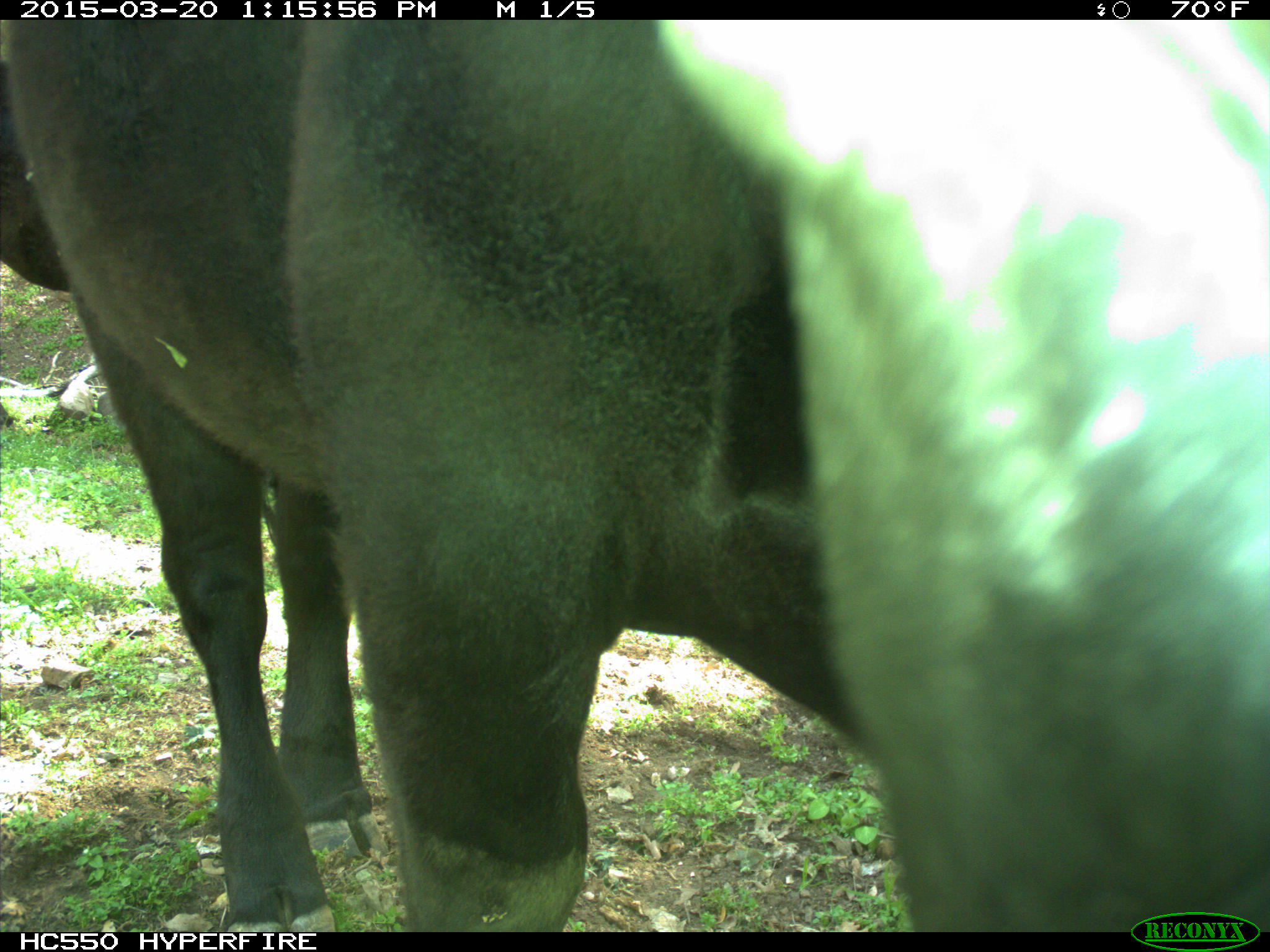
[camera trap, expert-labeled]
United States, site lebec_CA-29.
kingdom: Animalia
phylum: Chordata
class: Mammalia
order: Artiodactyla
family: Bovidae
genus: Bos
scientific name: Bos taurus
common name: domestic cow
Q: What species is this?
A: Bos taurus (domestic cow).